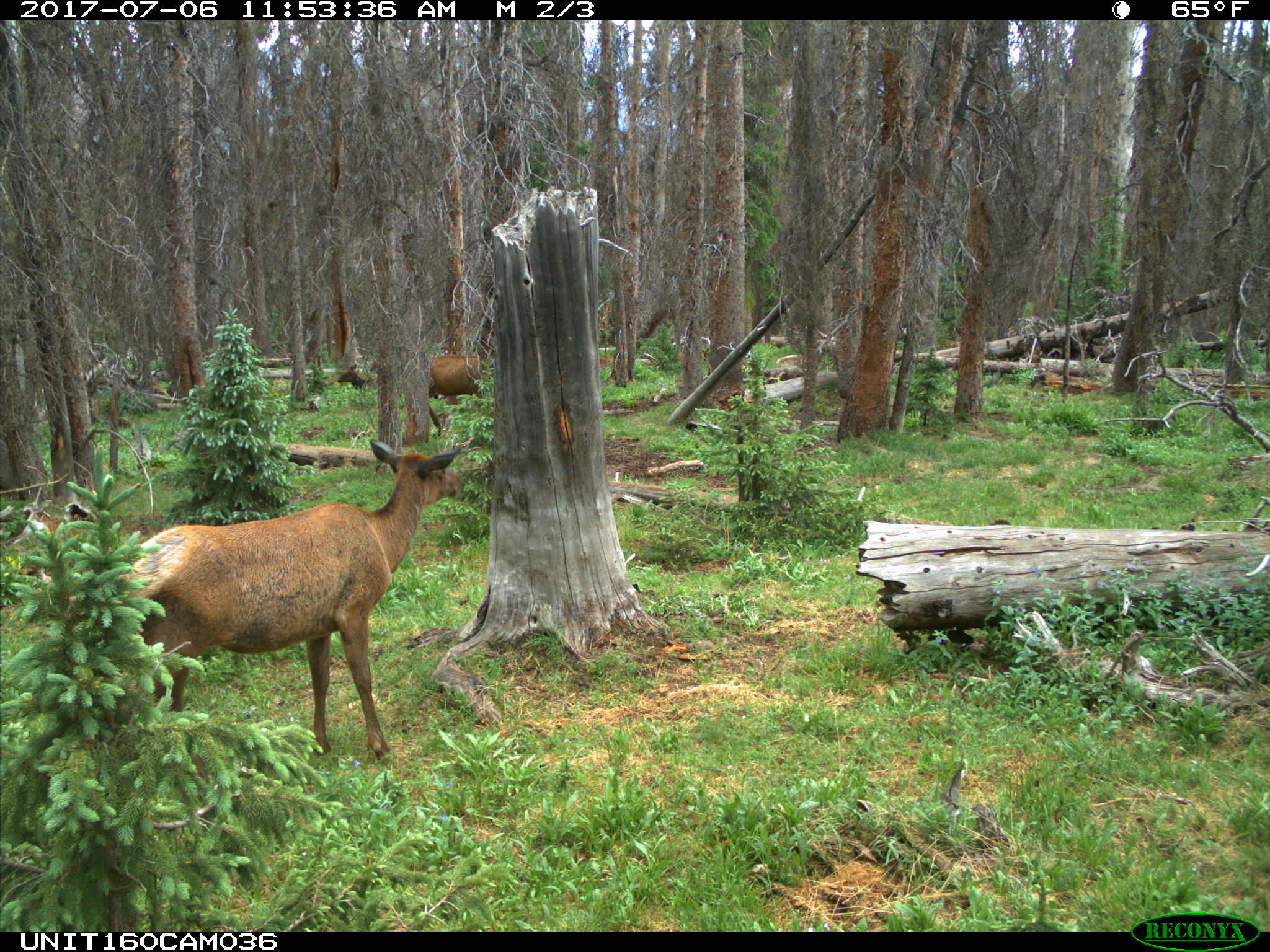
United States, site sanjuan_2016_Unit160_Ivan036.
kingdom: Animalia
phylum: Chordata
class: Mammalia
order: Artiodactyla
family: Cervidae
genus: Cervus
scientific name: Cervus elaphus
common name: red deer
Cervus elaphus (red deer).